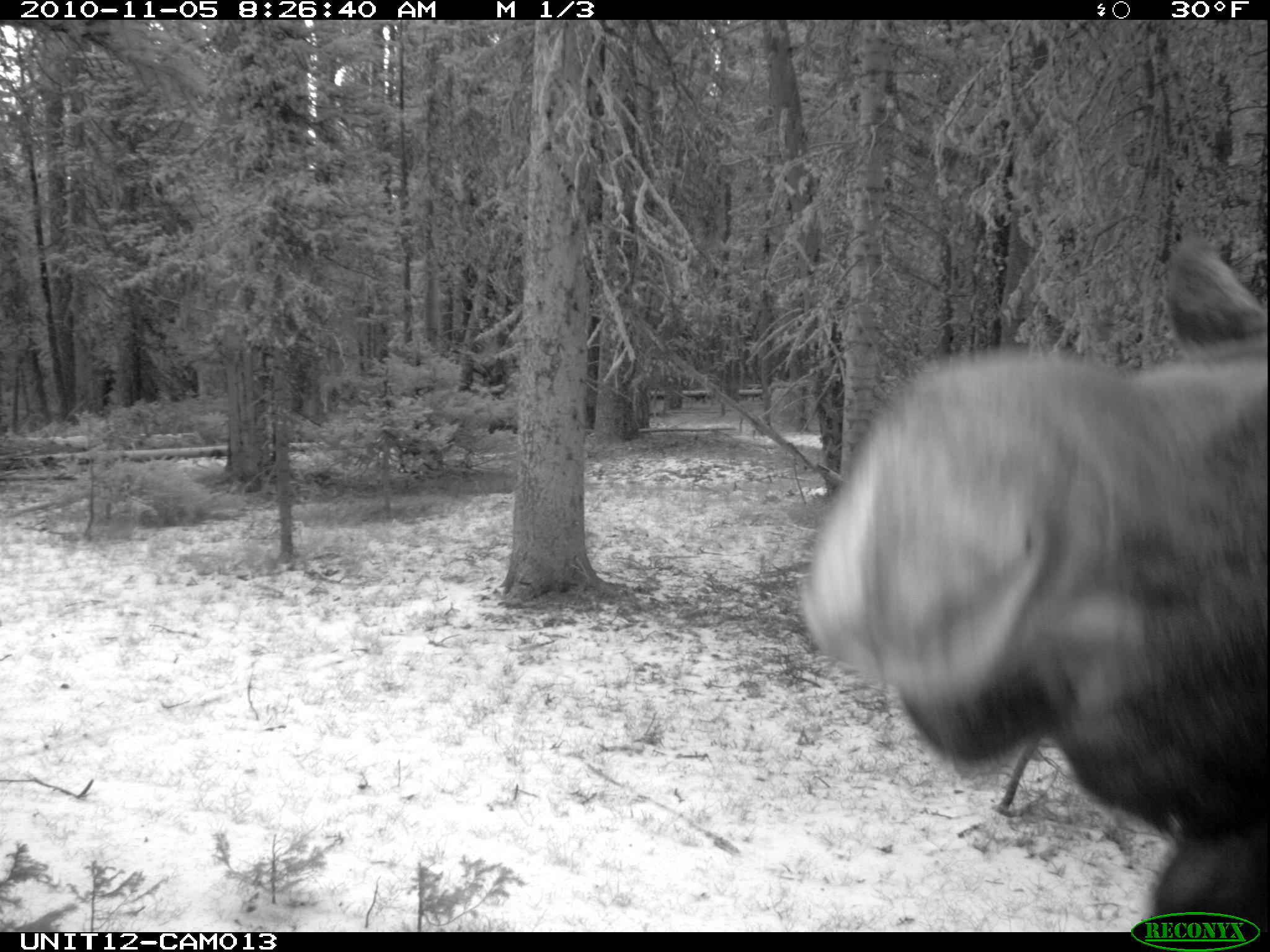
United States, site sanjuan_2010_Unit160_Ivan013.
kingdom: Animalia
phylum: Chordata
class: Mammalia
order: Artiodactyla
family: Cervidae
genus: Alces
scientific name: Alces alces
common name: moose